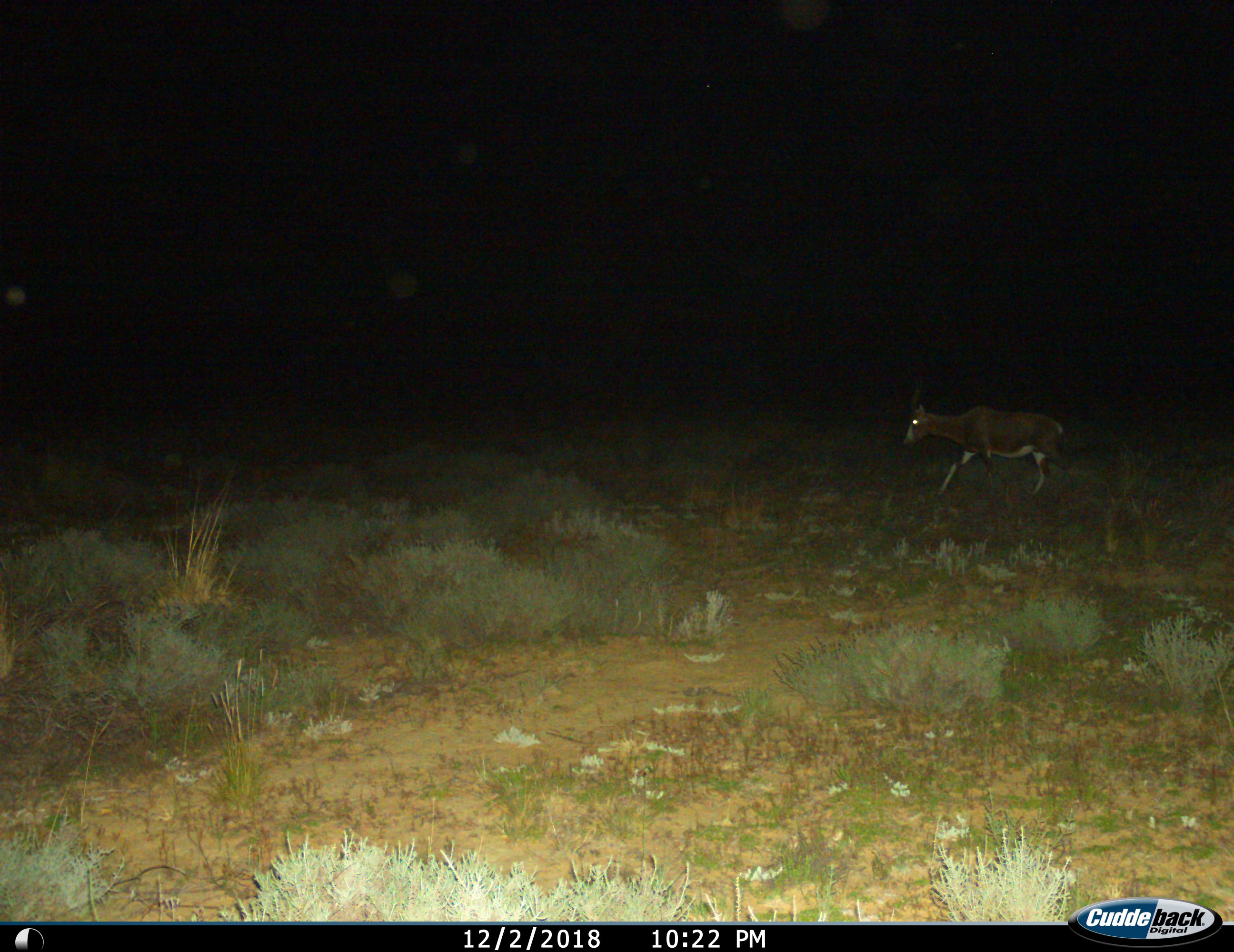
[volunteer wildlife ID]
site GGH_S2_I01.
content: unidentified animal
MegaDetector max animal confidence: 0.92